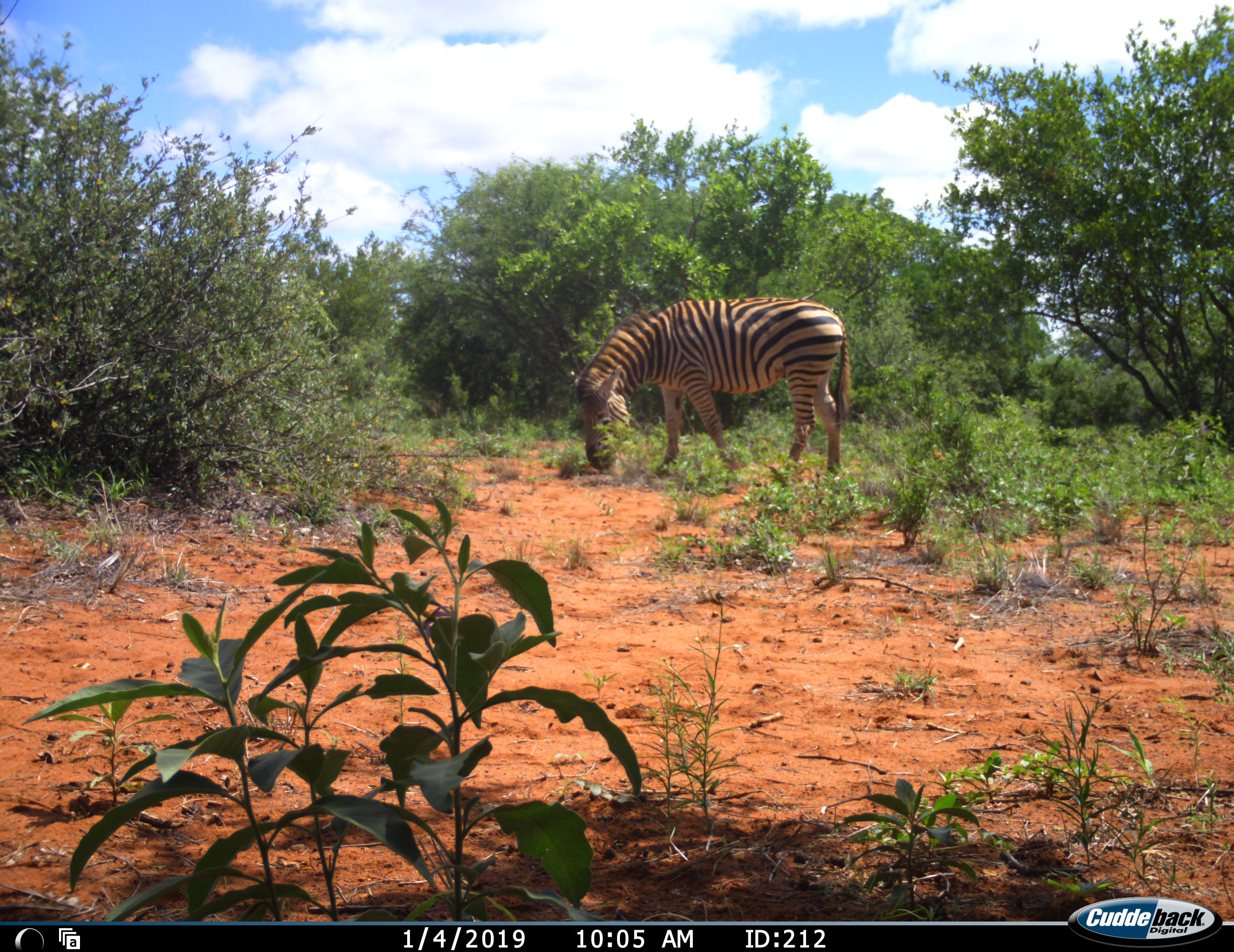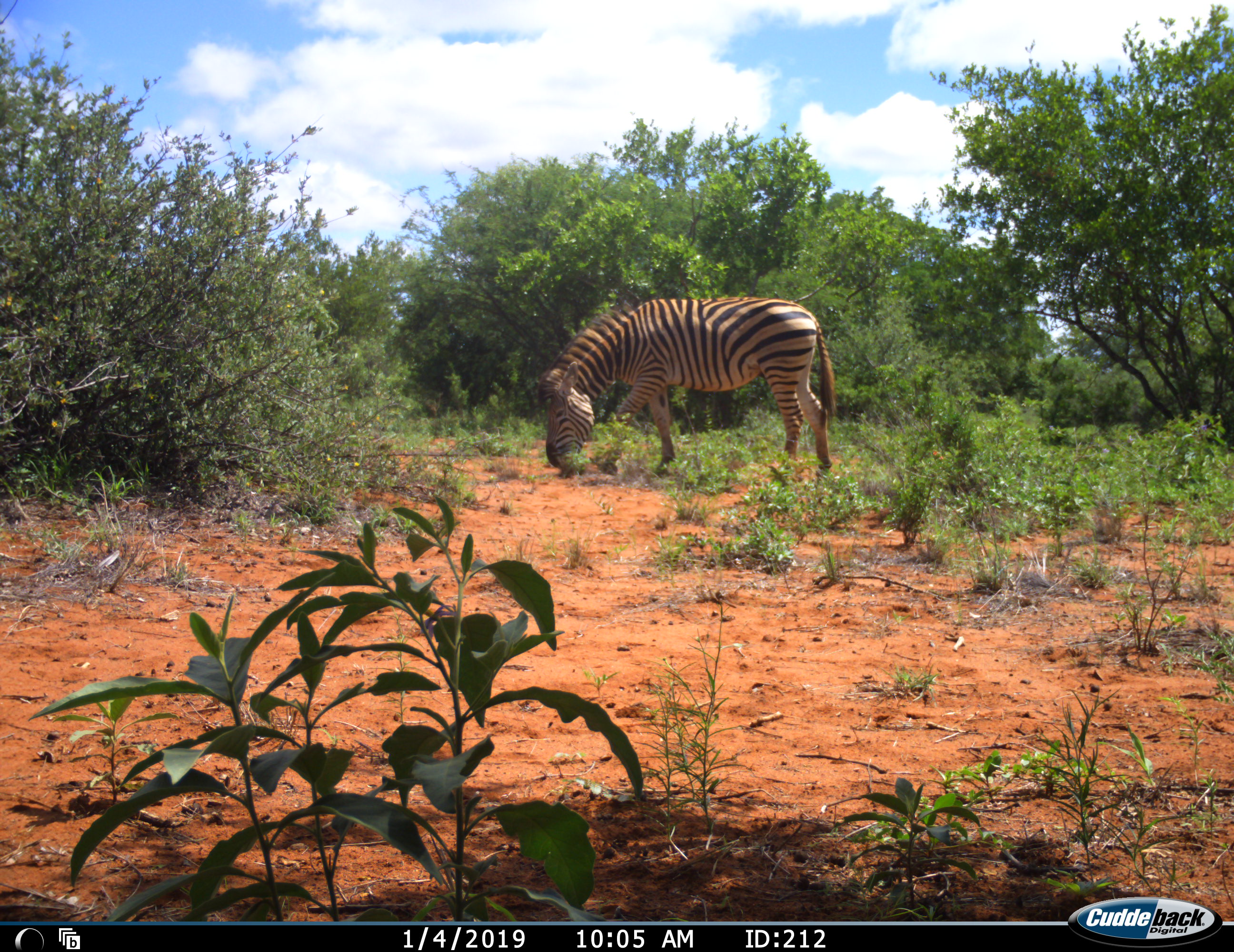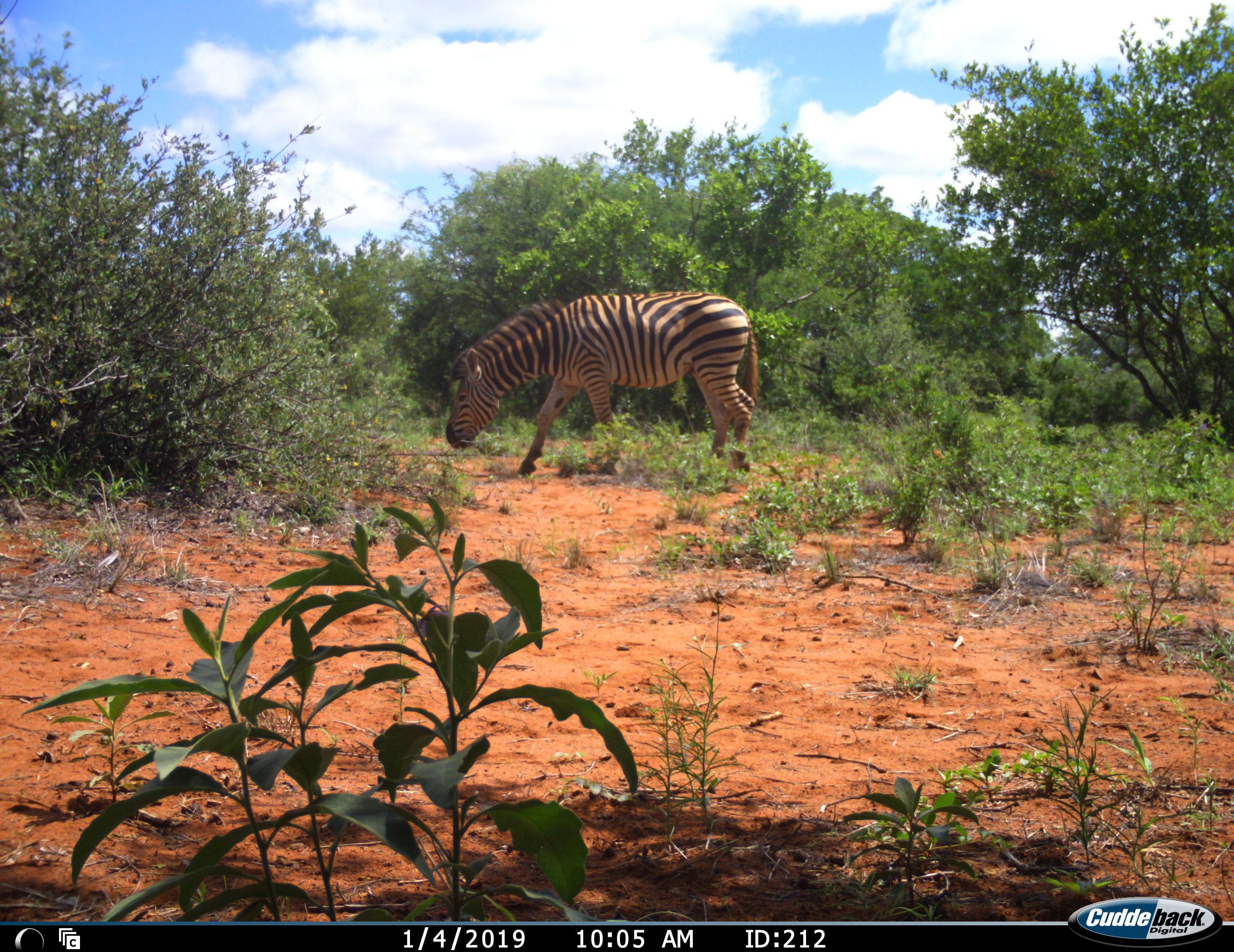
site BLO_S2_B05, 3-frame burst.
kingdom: Animalia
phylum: Chordata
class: Mammalia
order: Perissodactyla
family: Equidae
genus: Equus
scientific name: Equus quagga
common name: plains zebra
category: zebraplains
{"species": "zebraplains (plains zebra) (Equus quagga)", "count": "1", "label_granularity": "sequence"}